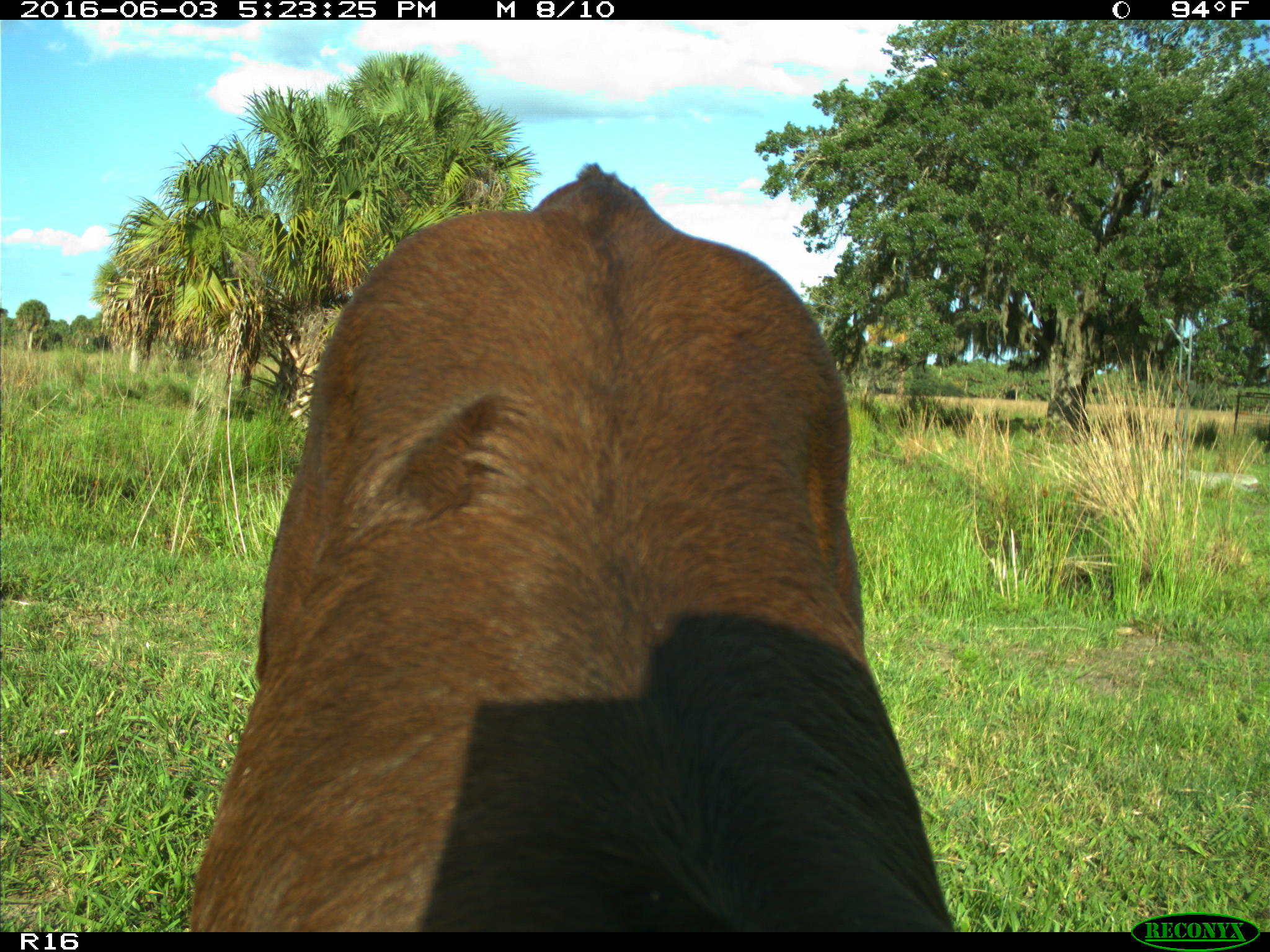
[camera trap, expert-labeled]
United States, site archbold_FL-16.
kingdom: Animalia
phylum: Chordata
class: Mammalia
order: Artiodactyla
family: Bovidae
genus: Bos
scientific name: Bos taurus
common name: domestic cow